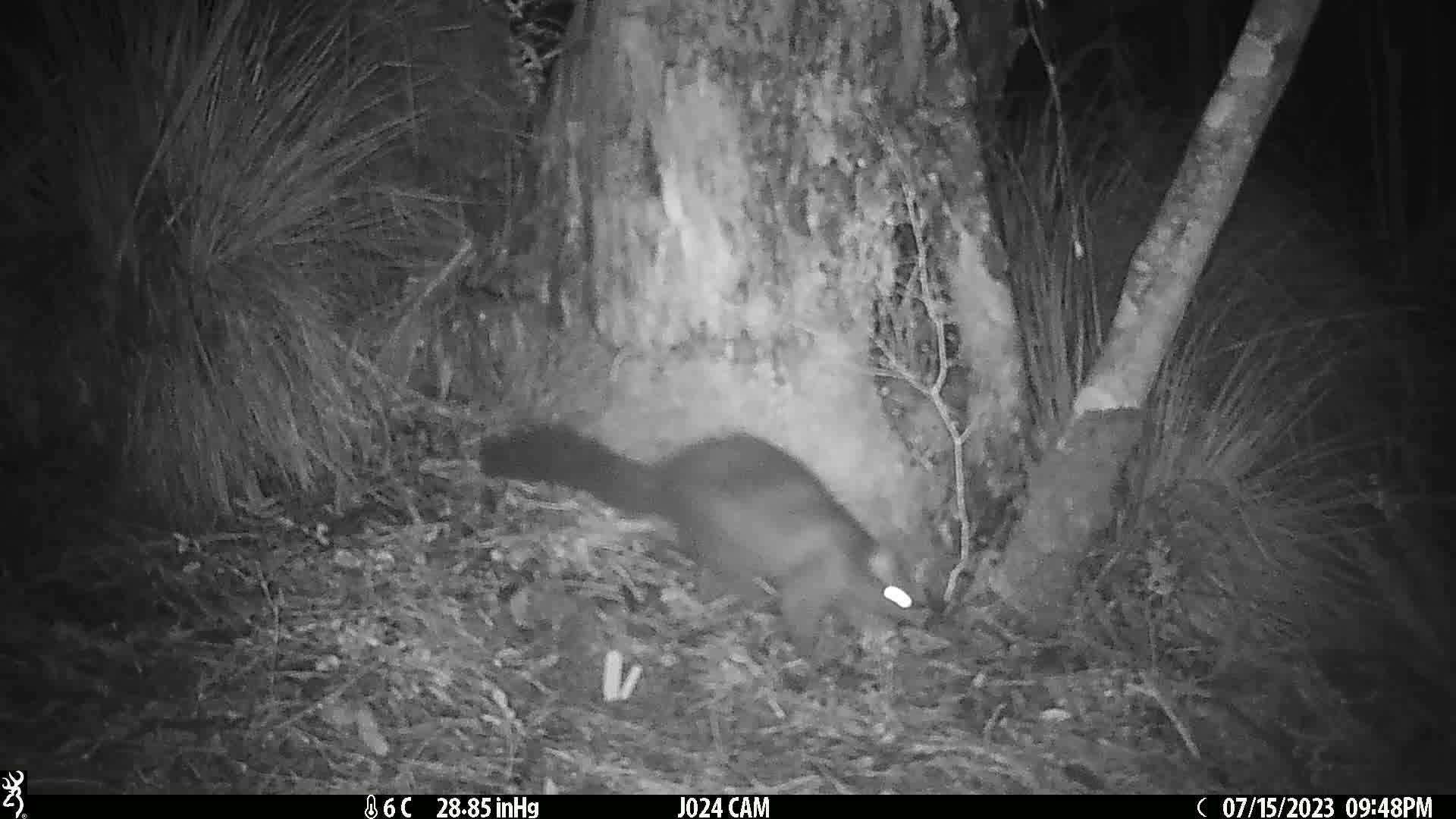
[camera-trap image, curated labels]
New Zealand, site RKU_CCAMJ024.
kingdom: Animalia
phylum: Chordata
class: Mammalia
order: Diprotodontia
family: Phalangeridae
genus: Trichosurus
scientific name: Trichosurus vulpecula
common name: common brushtail possum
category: possum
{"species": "possum (common brushtail possum) (Trichosurus vulpecula)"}